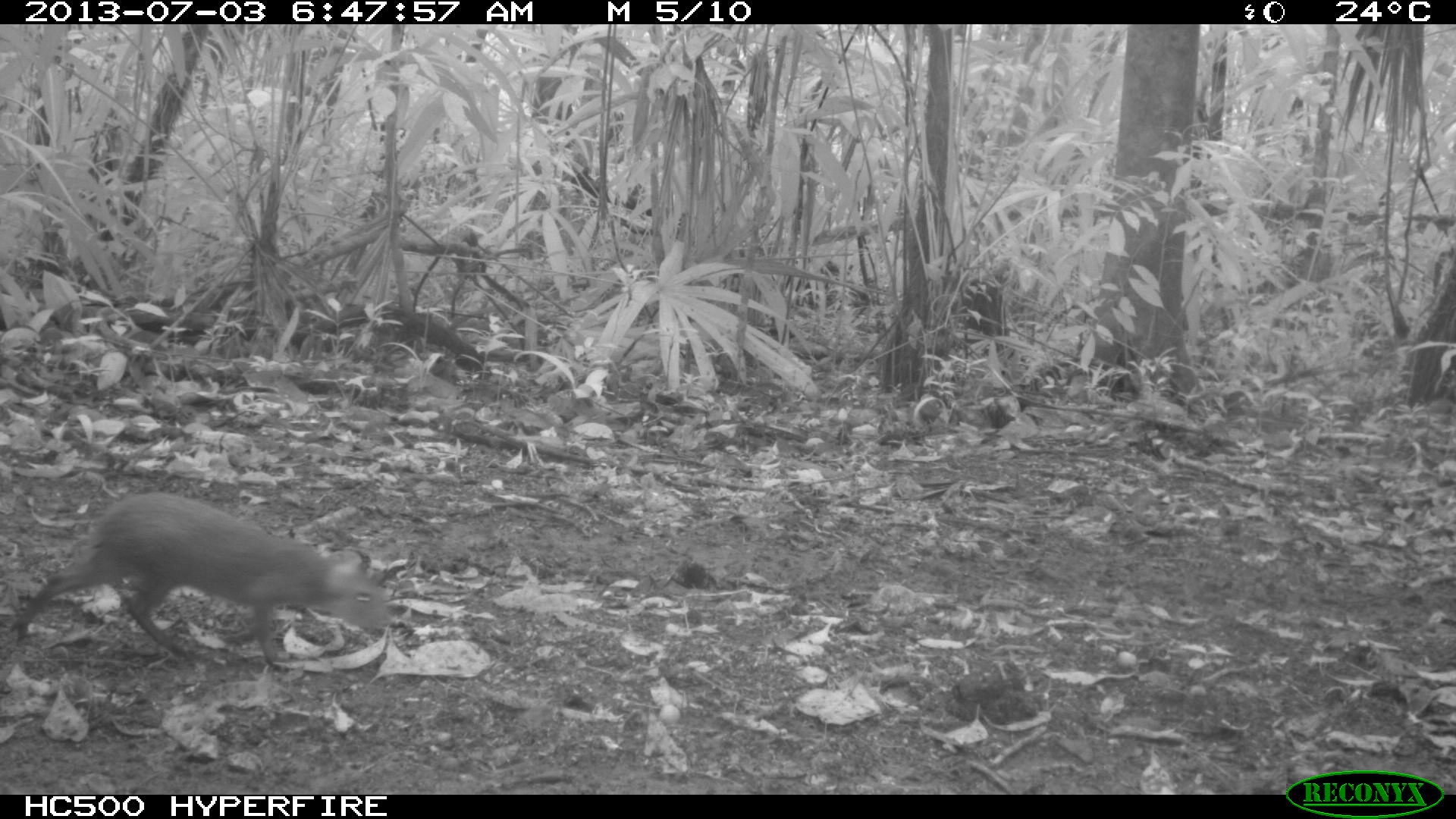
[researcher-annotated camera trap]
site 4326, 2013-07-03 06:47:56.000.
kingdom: Animalia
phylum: Chordata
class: Mammalia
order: Rodentia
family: Dasyproctidae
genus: Dasyprocta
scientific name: Dasyprocta punctata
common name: central american agouti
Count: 2.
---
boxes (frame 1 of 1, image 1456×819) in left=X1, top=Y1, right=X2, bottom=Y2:
dasyprocta punctata: left=4, top=490, right=394, bottom=676